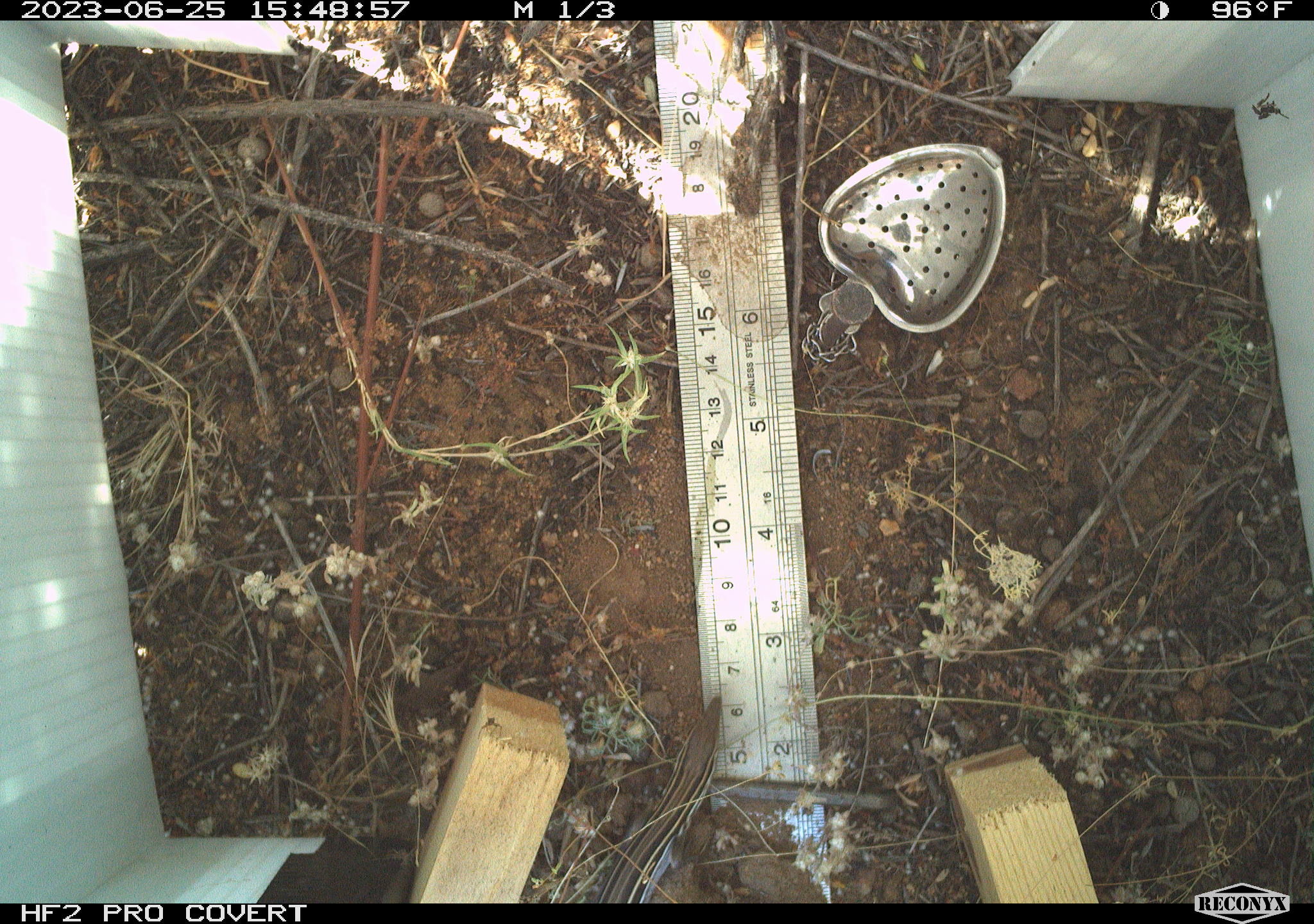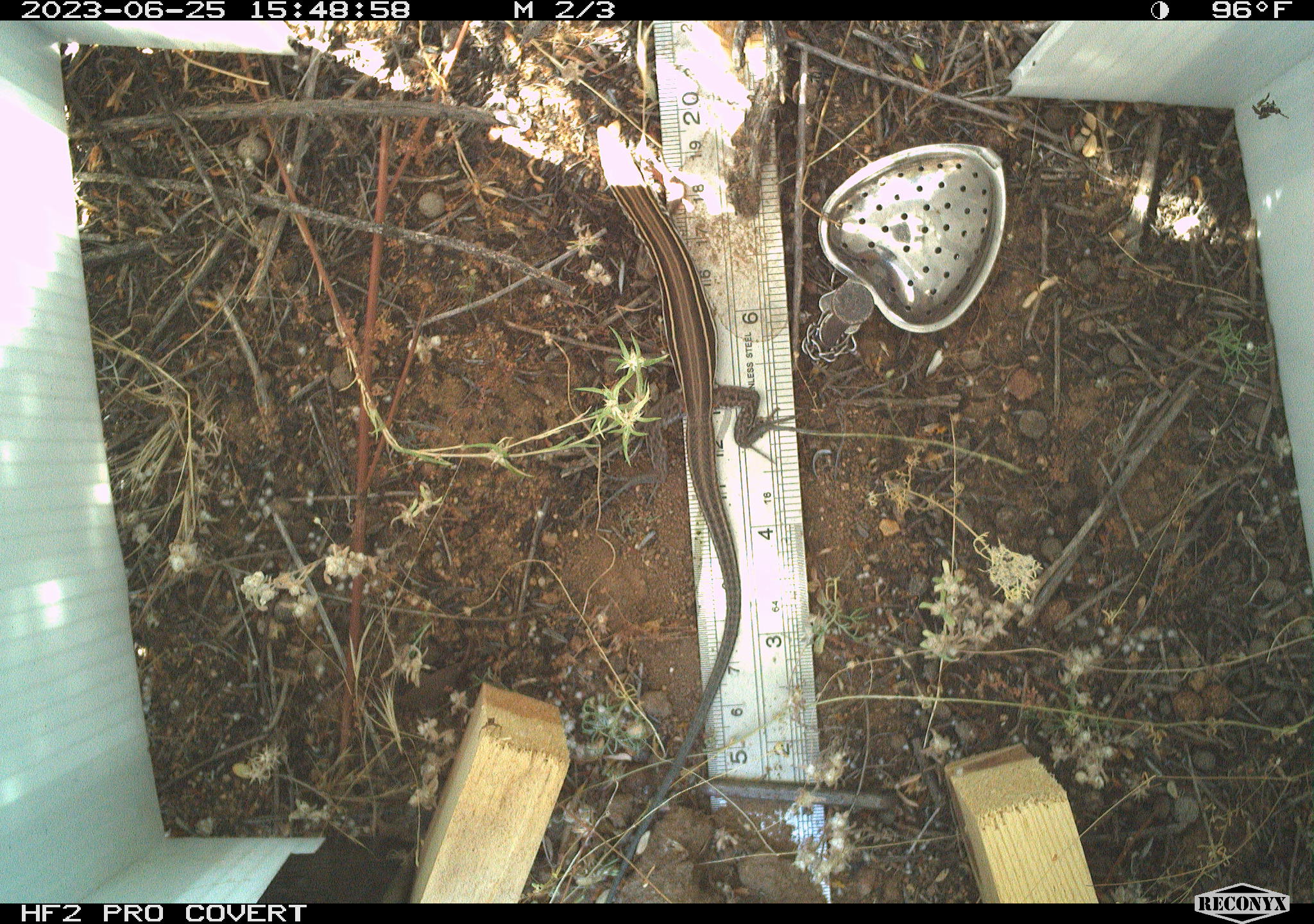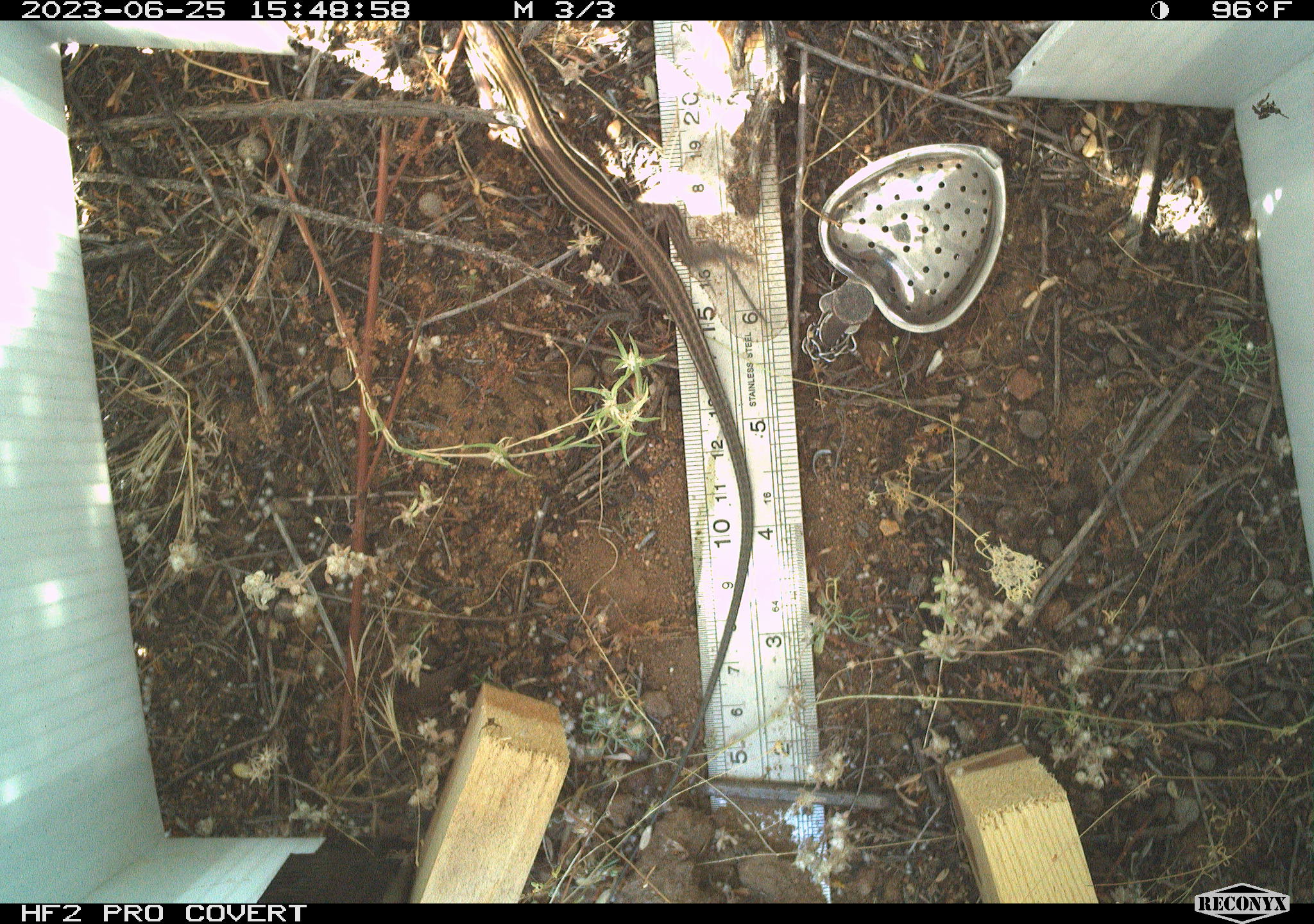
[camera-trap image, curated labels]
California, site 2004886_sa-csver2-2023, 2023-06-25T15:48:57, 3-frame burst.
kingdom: Animalia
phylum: Chordata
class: Reptilia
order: Squamata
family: Teiidae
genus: Aspidoscelis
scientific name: Aspidoscelis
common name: whiptail lizards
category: aspidoscelis species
Aspidoscelis species (whiptail lizards) (Aspidoscelis).